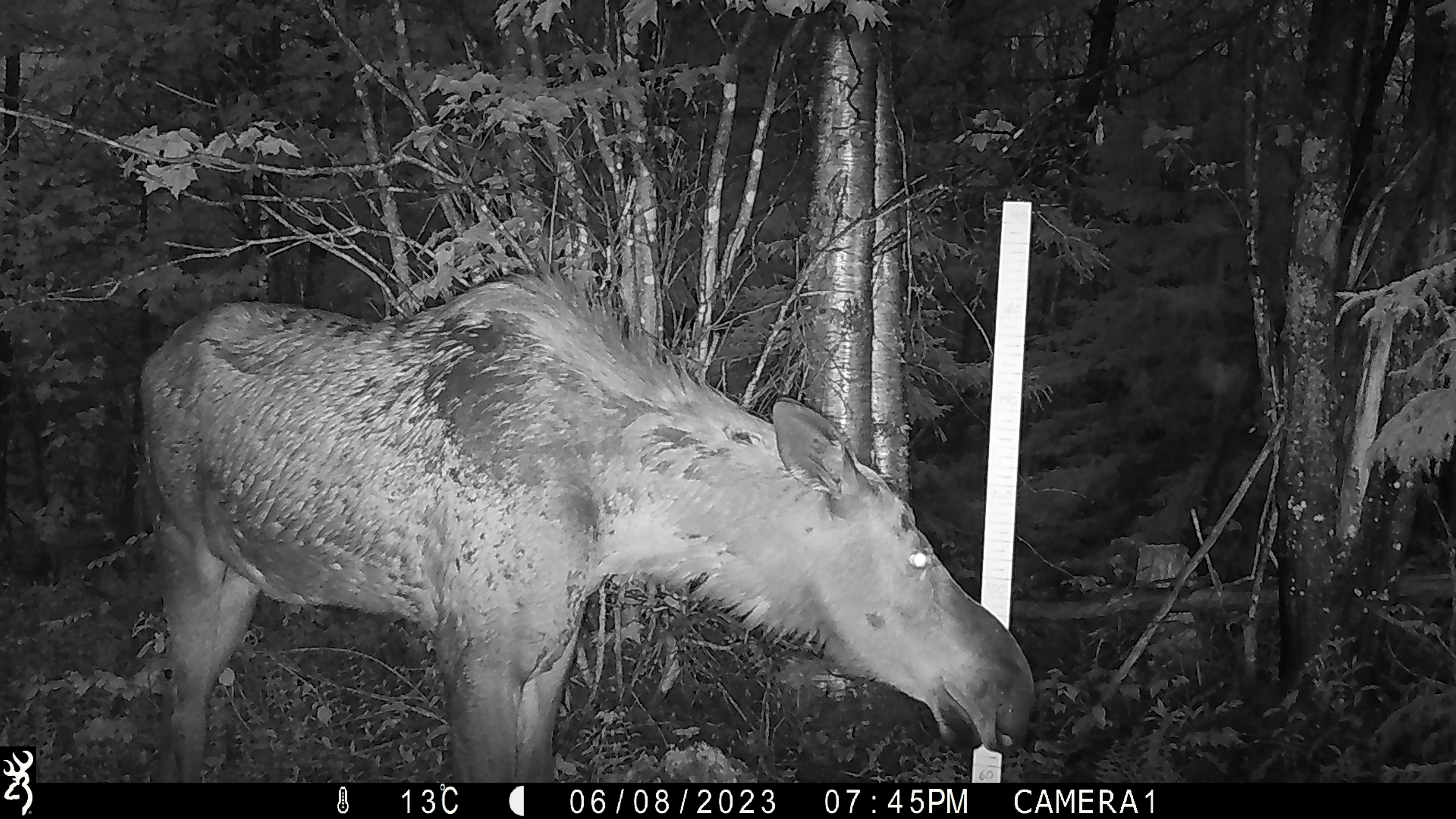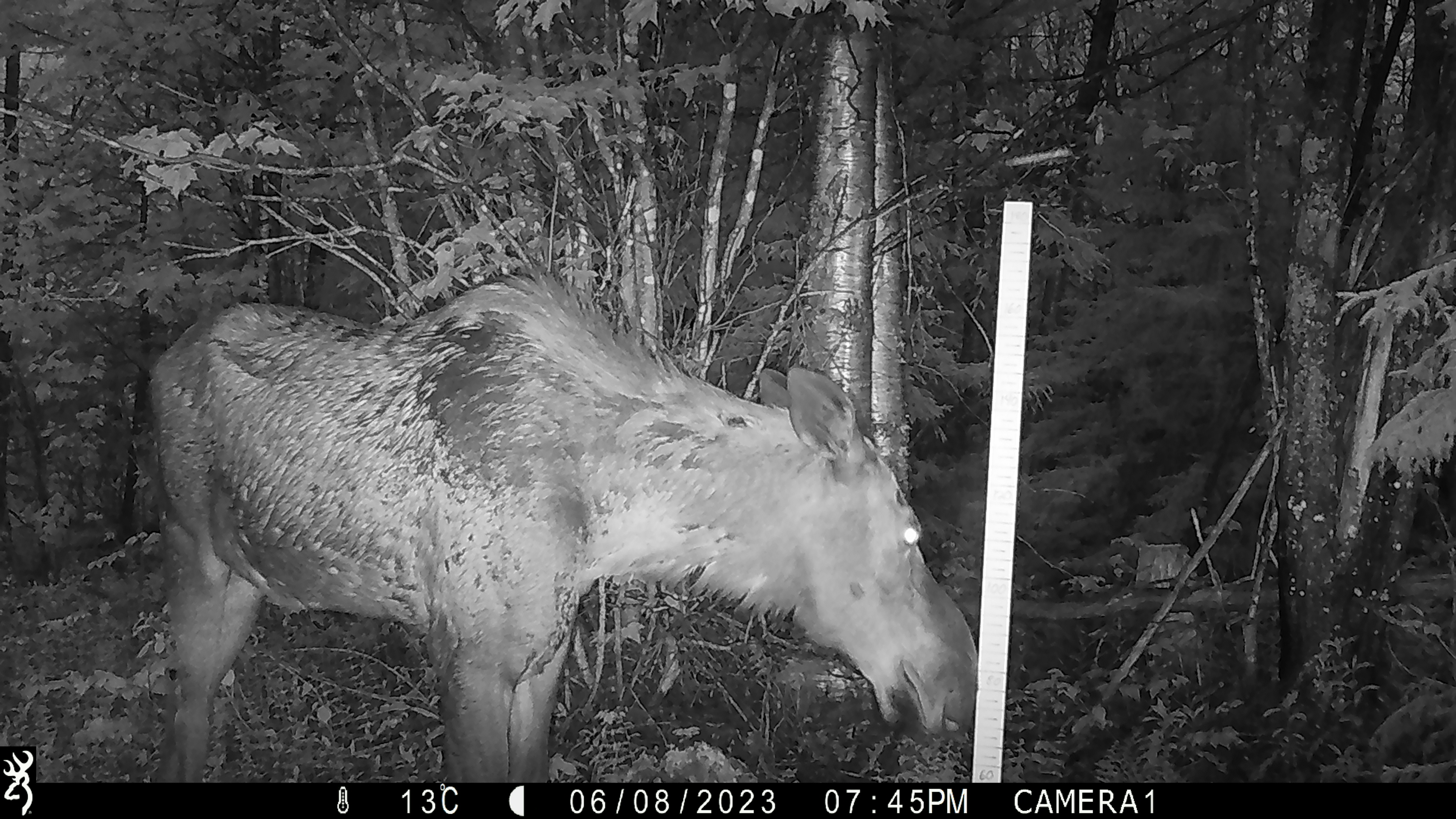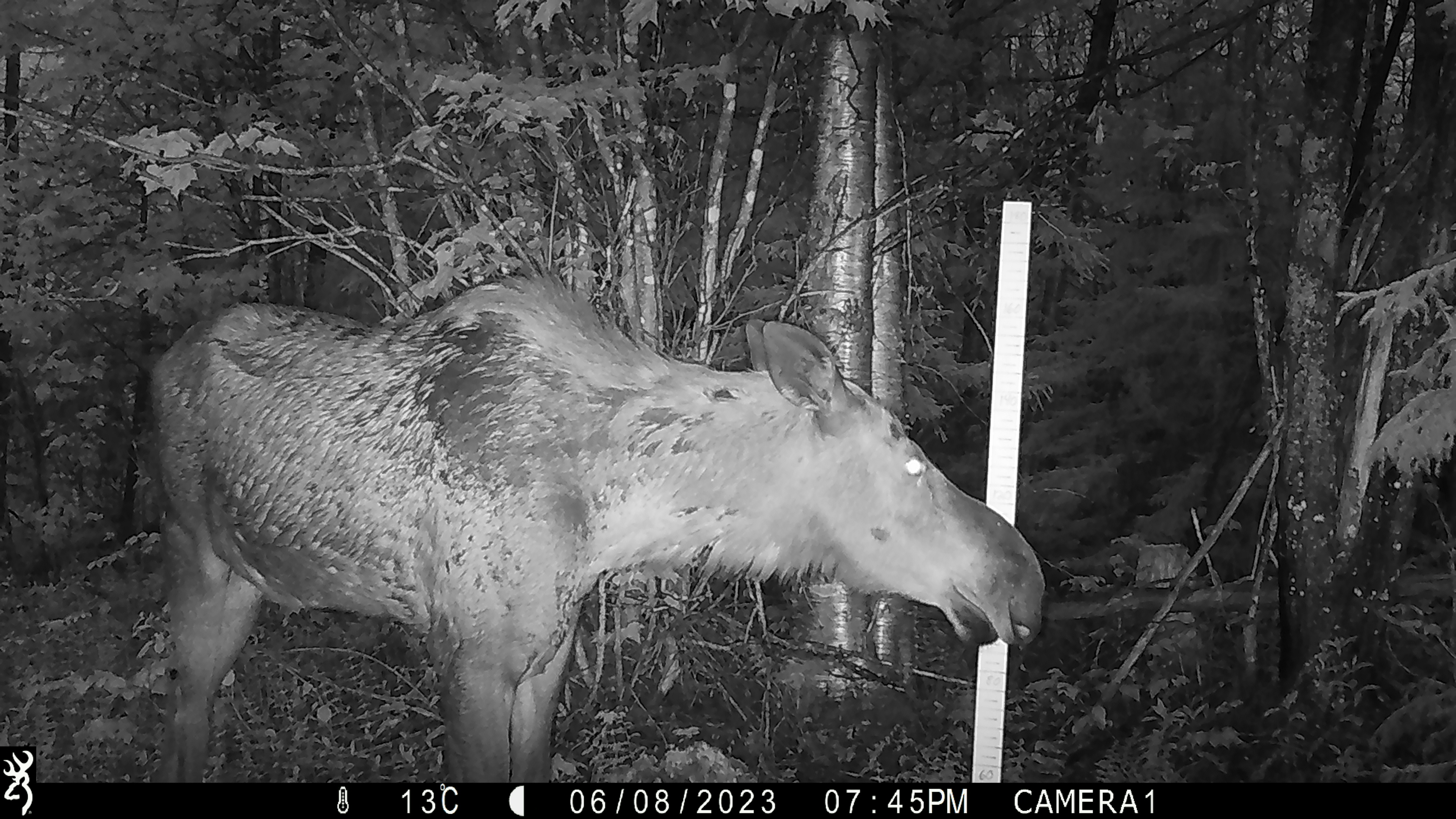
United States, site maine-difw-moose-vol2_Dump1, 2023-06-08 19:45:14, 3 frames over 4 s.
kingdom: Animalia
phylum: Chordata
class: Mammalia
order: Artiodactyla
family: Cervidae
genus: Alces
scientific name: Alces alces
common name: moose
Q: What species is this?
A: Moose (Alces alces).